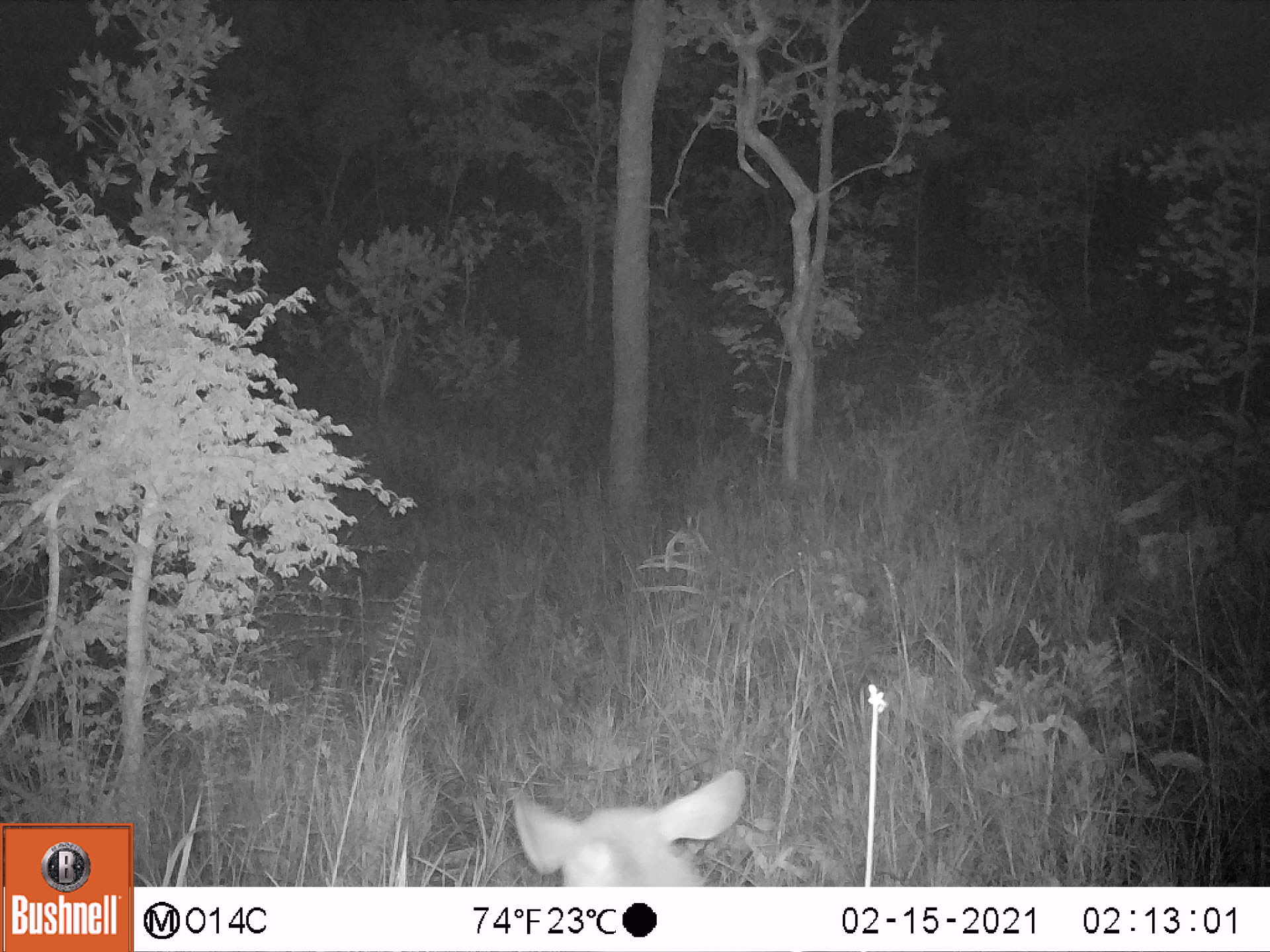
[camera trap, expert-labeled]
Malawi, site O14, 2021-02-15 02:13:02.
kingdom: Animalia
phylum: Chordata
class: Mammalia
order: Artiodactyla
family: Bovidae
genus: Kobus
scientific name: Kobus ellipsiprymnus ellipsiprymnus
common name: common waterbuck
Common waterbuck (Kobus ellipsiprymnus ellipsiprymnus), count 1.